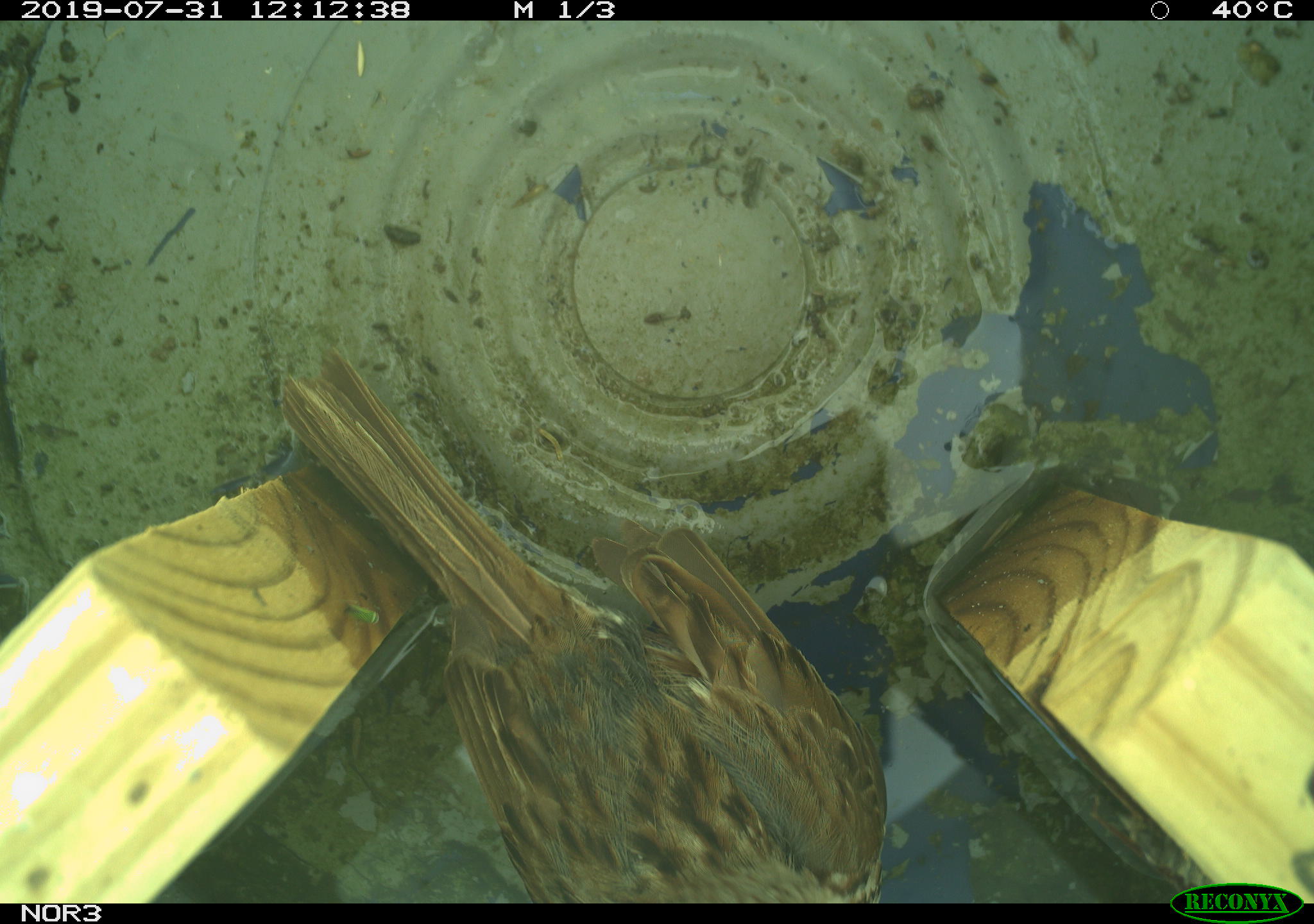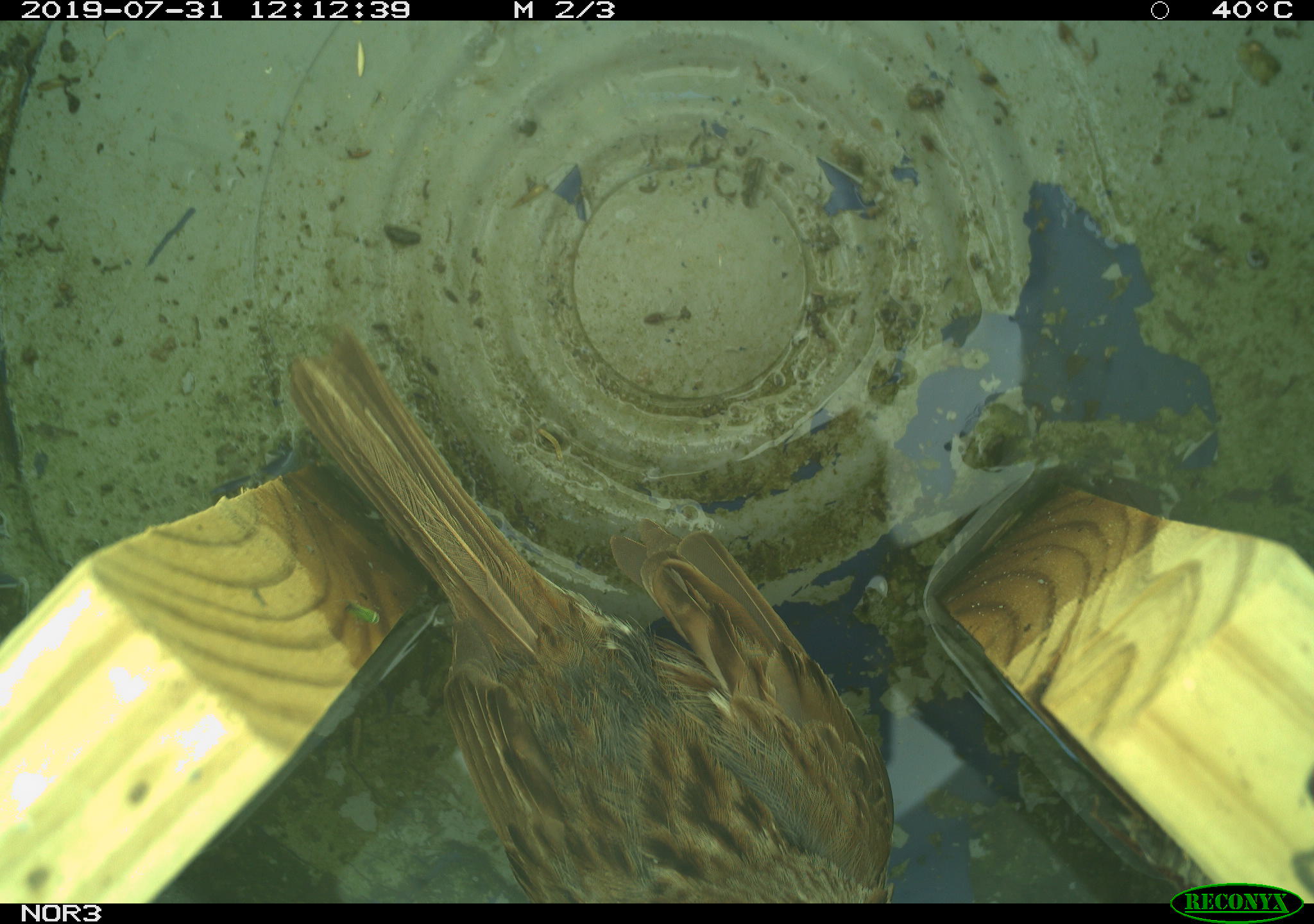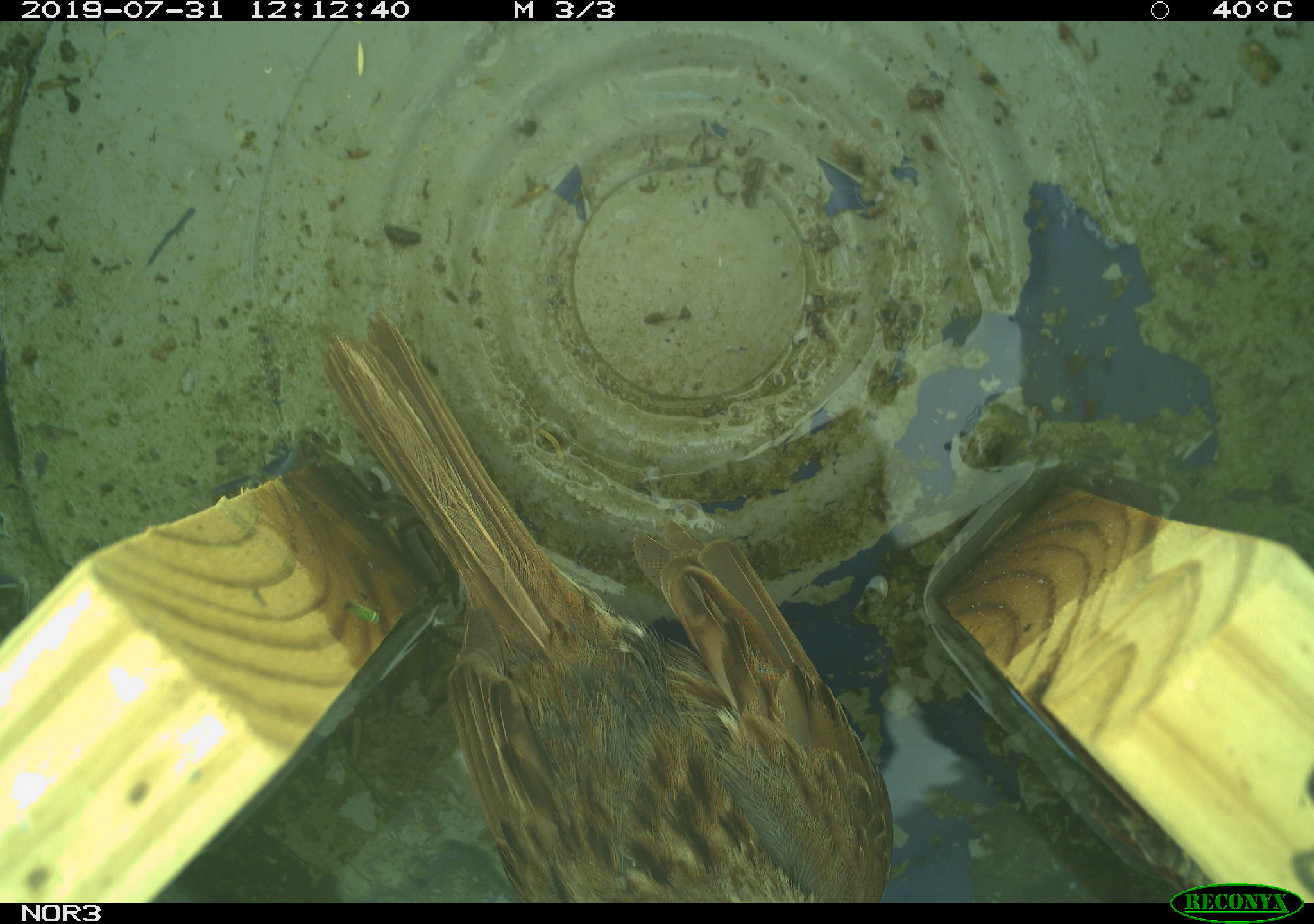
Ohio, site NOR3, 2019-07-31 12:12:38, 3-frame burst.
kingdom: Animalia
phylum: Chordata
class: Aves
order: Passeriformes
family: Passerellidae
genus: Melospiza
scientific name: Melospiza melodia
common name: song sparrow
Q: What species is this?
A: Song sparrow (Melospiza melodia).